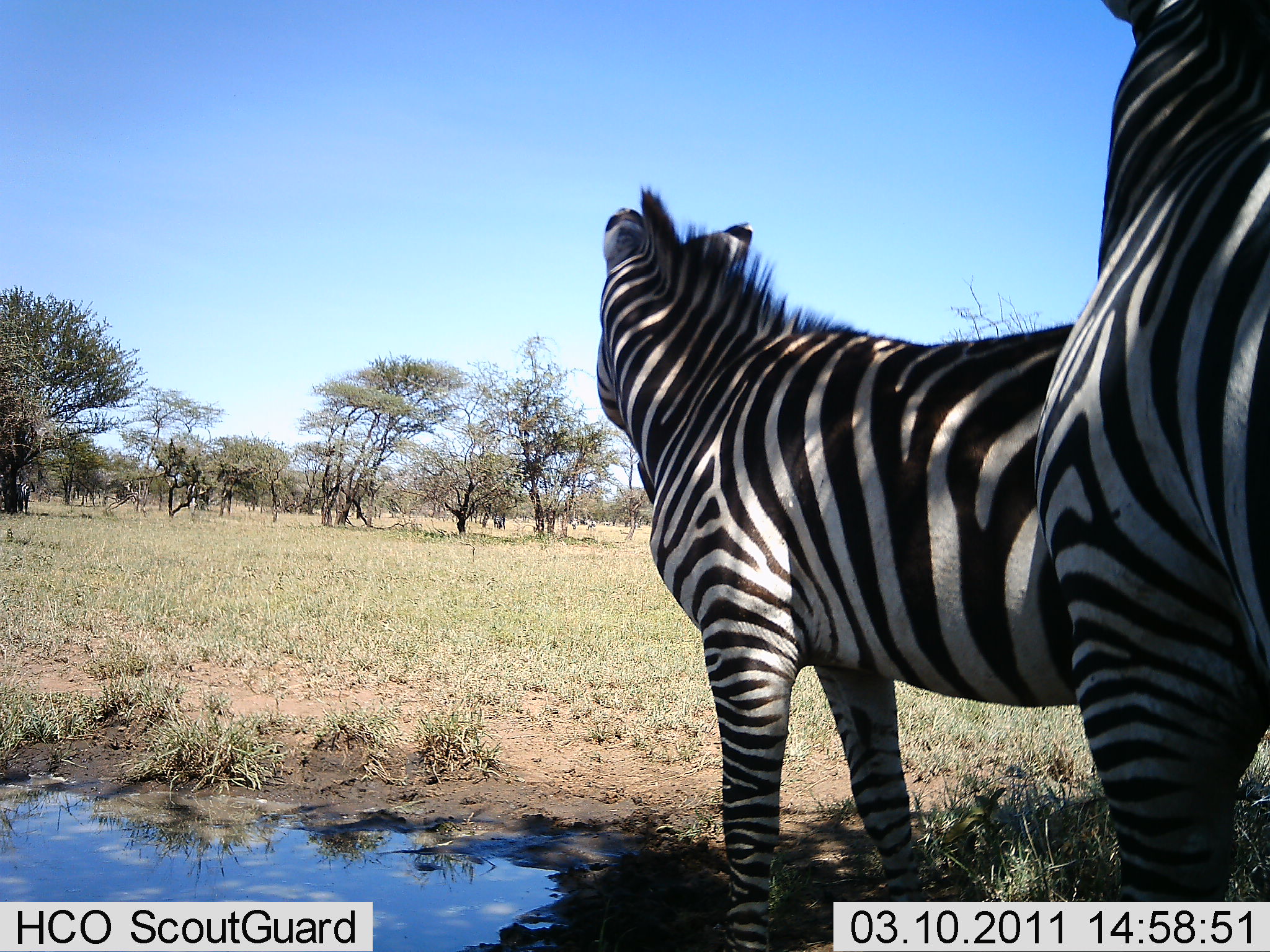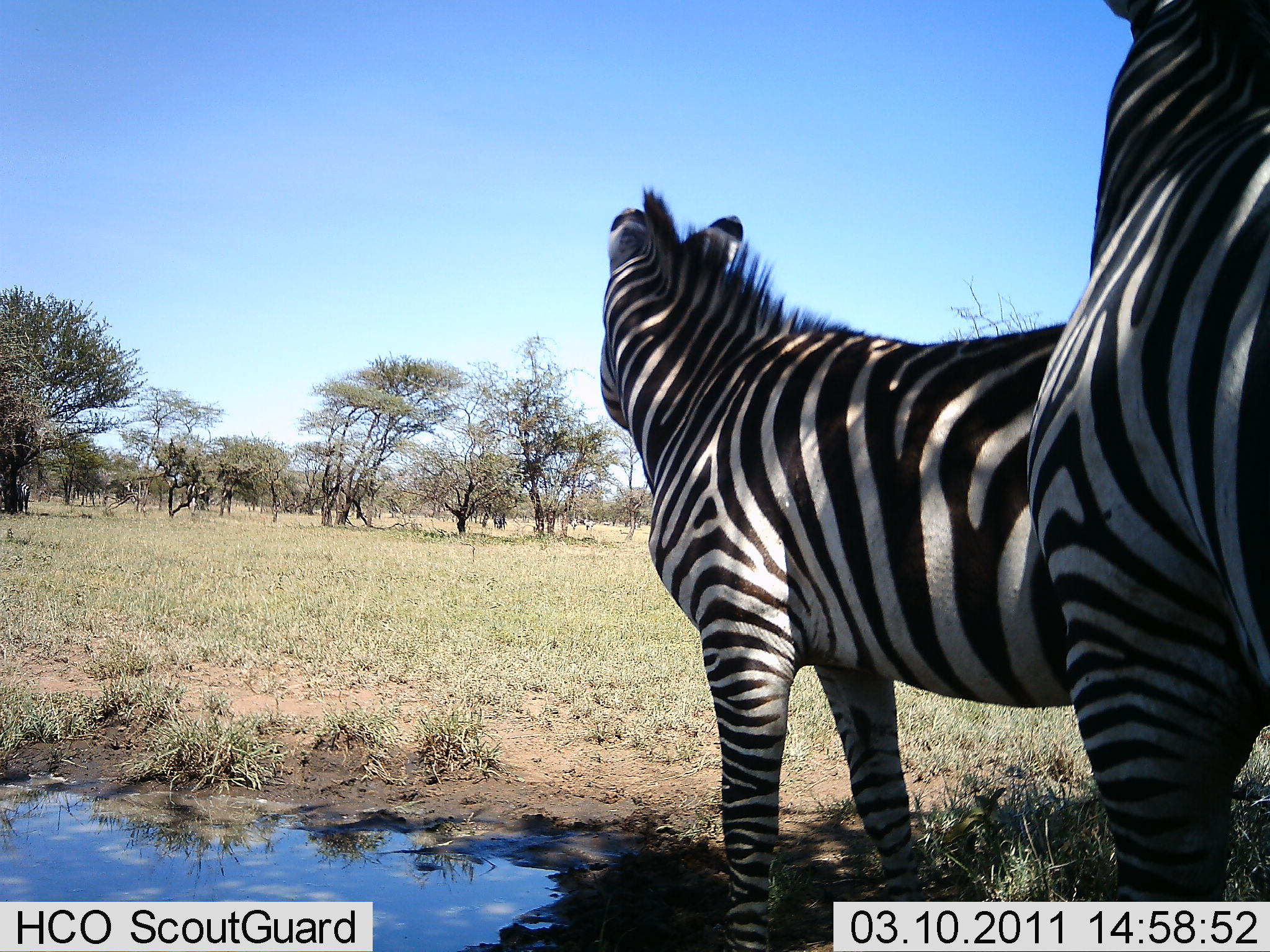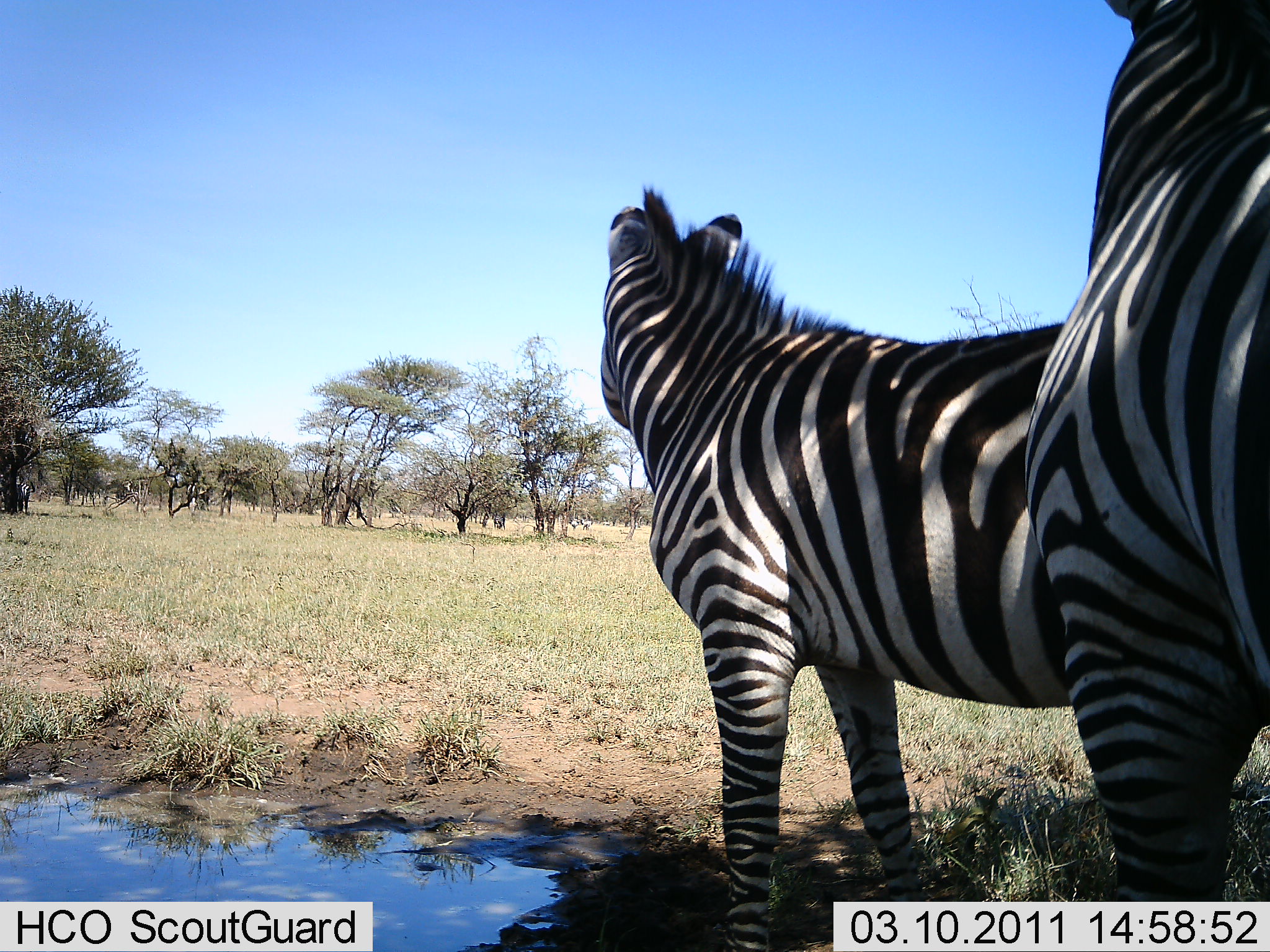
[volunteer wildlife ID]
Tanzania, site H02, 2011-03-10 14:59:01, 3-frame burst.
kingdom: Animalia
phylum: Chordata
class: Mammalia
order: Perissodactyla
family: Equidae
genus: Equus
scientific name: Equus quagga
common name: plains zebra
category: zebra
Zebra (plains zebra) (Equus quagga), count 2. Behavior (volunteer vote fractions): standing 100%, resting 0%, moving 10%, interacting 10%. Young present (vote fraction): 0%. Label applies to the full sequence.